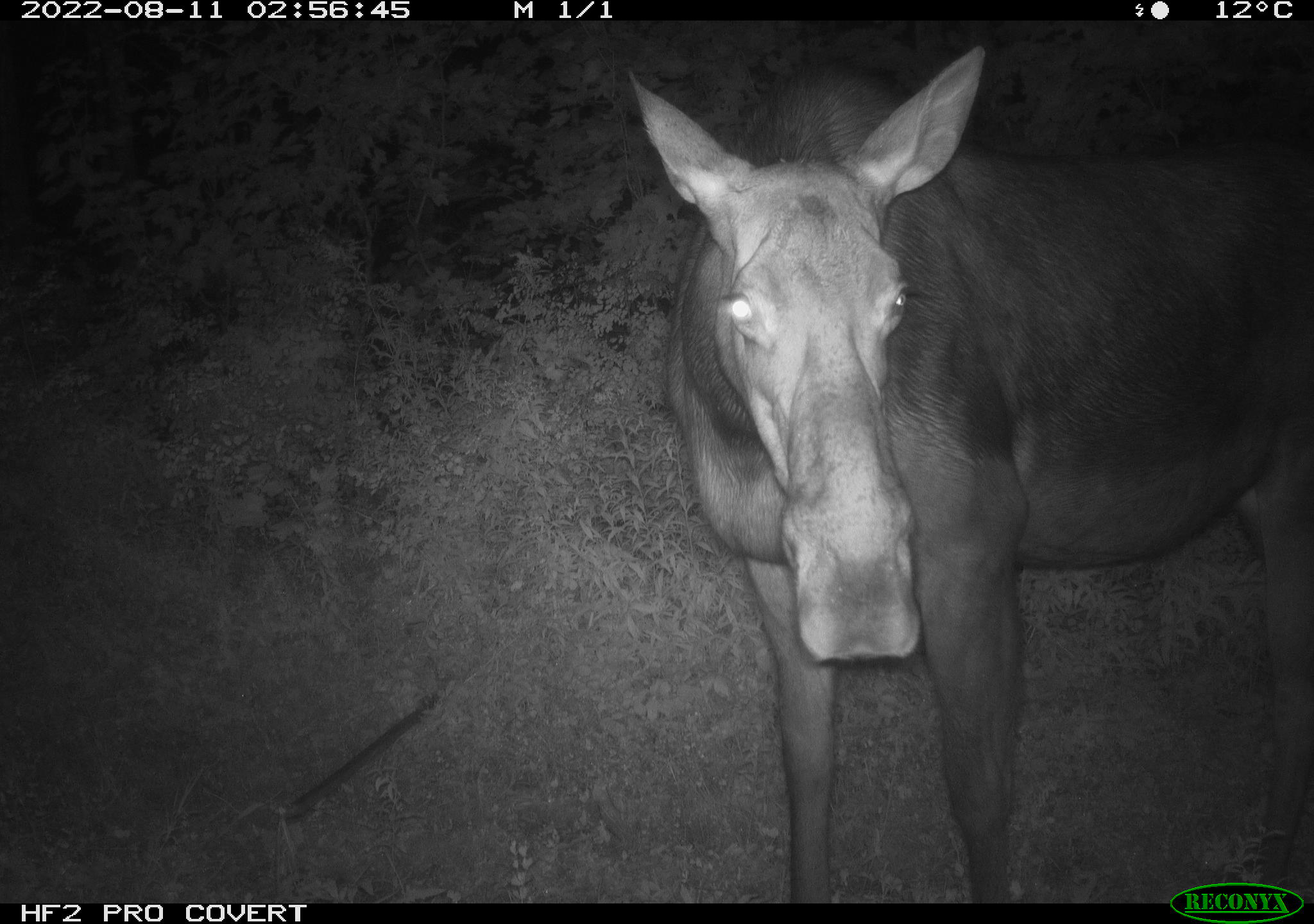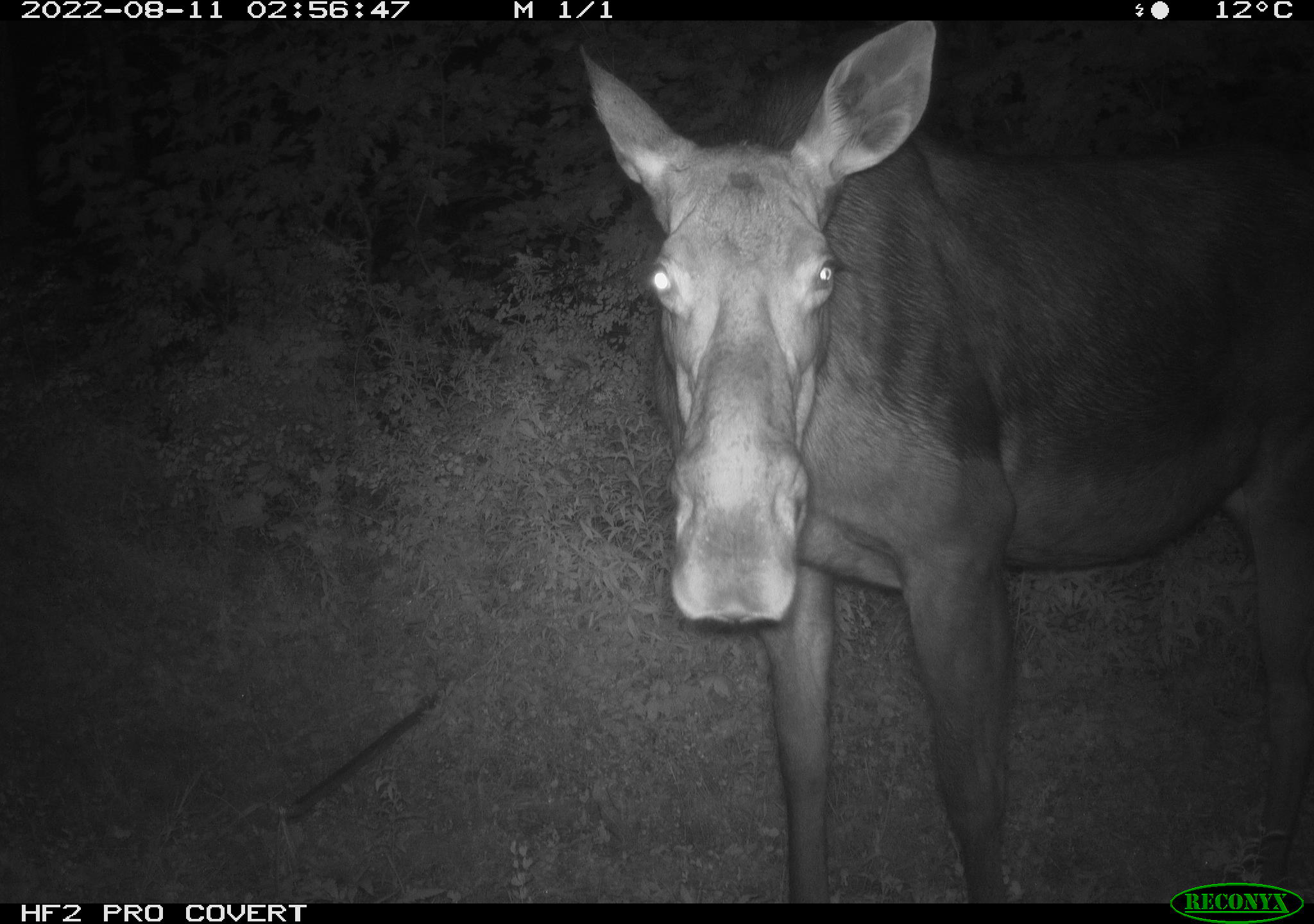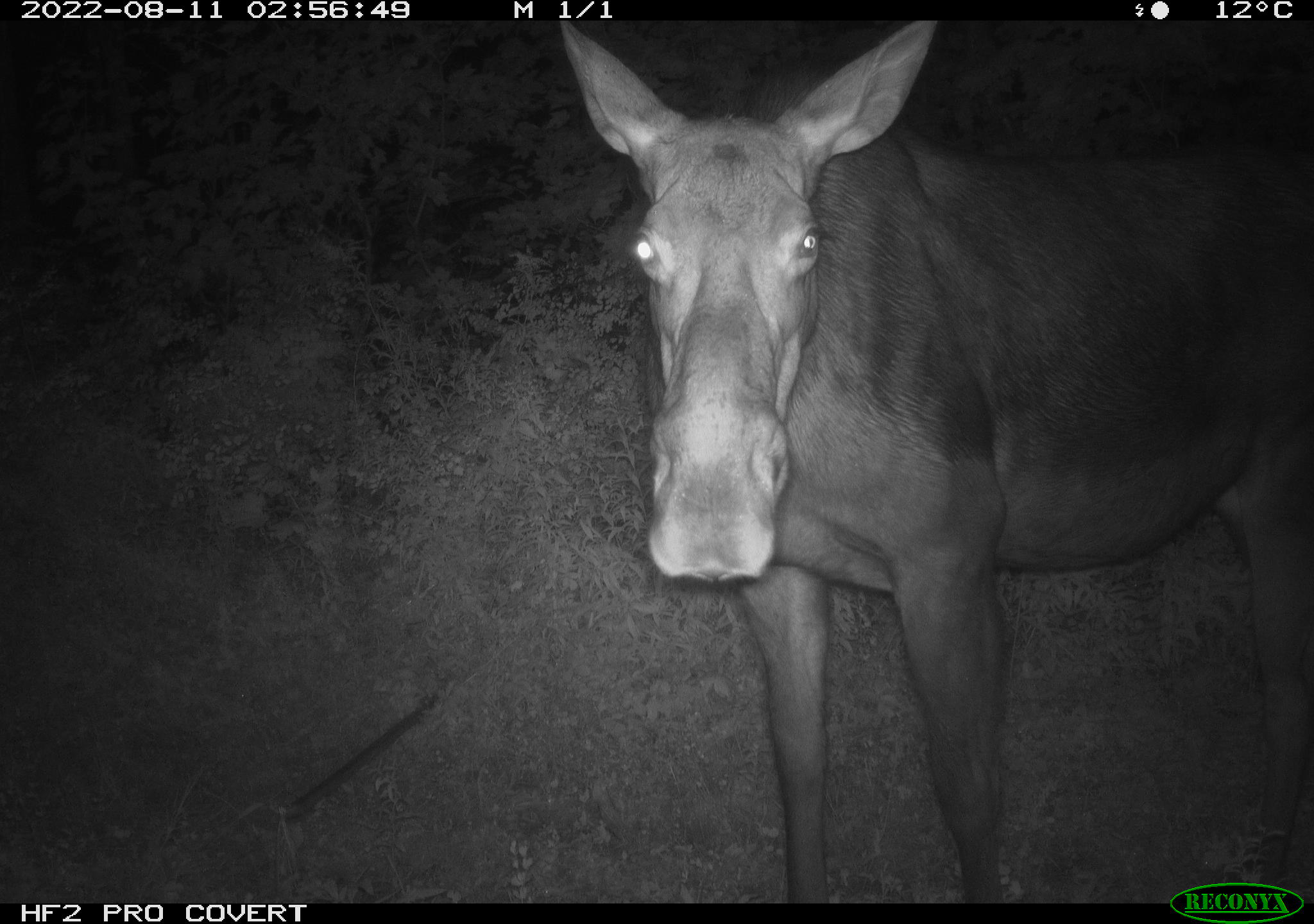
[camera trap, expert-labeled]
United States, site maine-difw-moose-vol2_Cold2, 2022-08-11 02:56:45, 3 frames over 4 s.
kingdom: Animalia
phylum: Chordata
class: Mammalia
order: Artiodactyla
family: Cervidae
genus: Alces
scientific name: Alces alces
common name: moose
Moose (Alces alces).